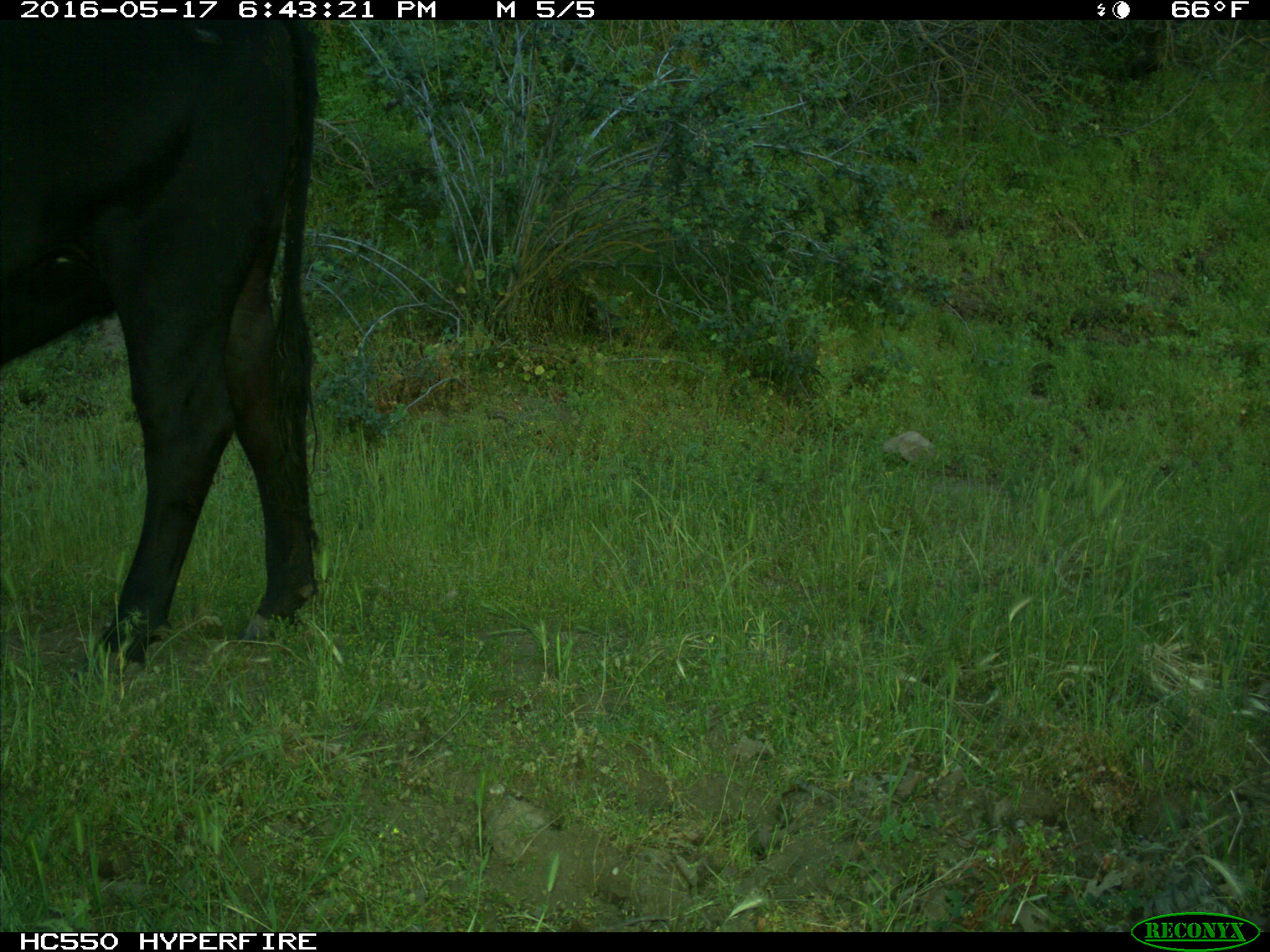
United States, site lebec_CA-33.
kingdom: Animalia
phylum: Chordata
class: Mammalia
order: Artiodactyla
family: Bovidae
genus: Bos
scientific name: Bos taurus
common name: domestic cow